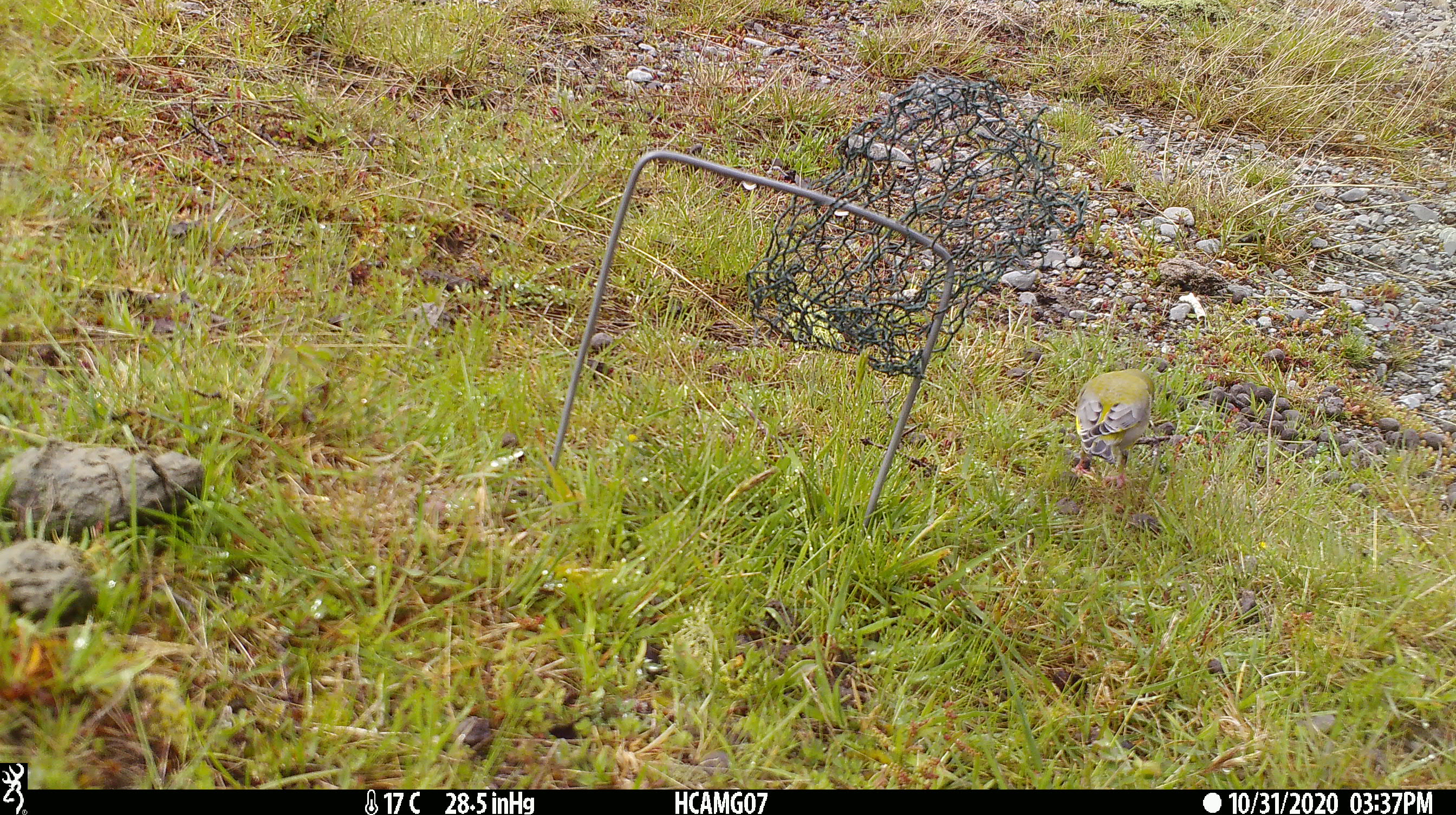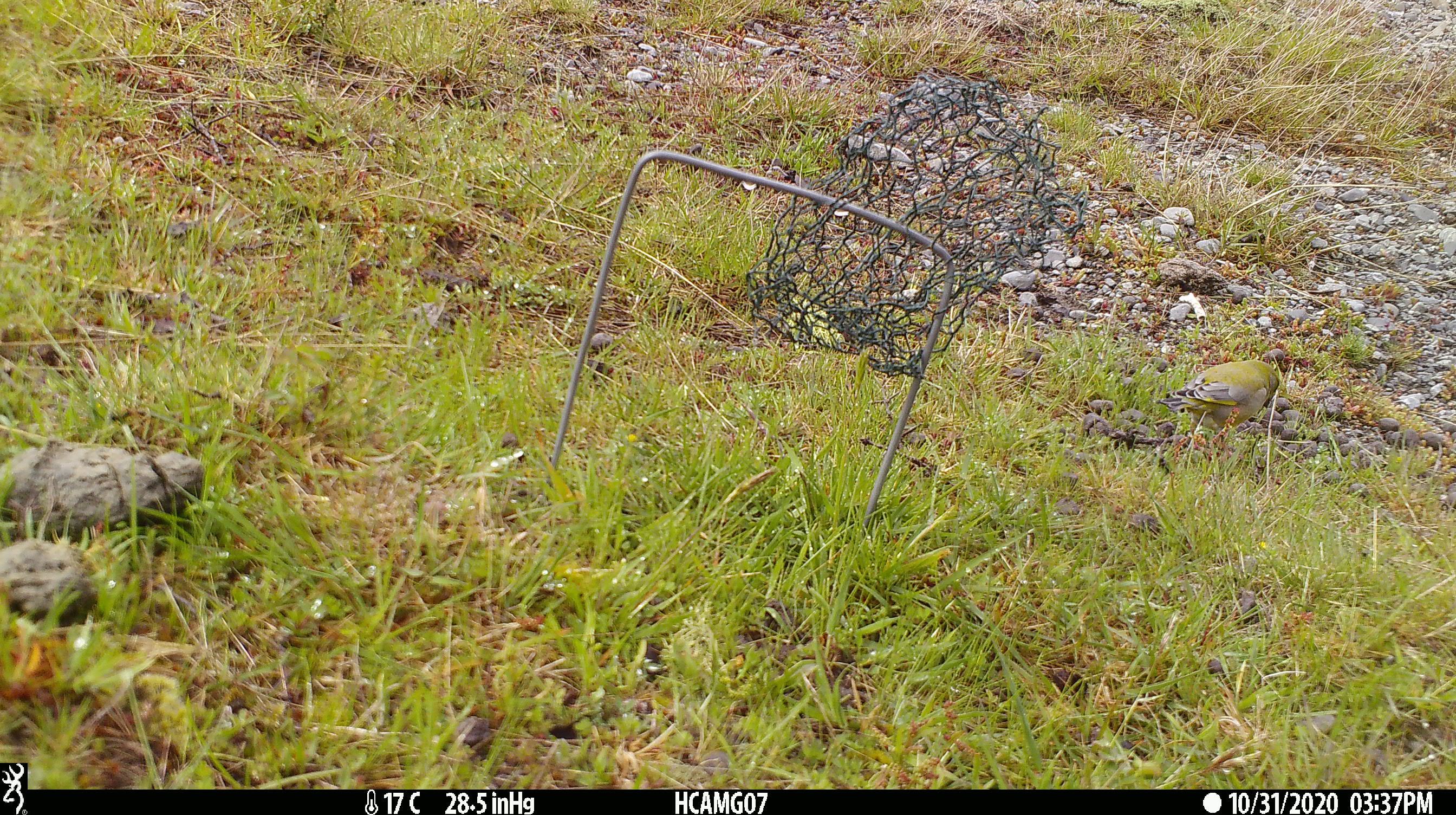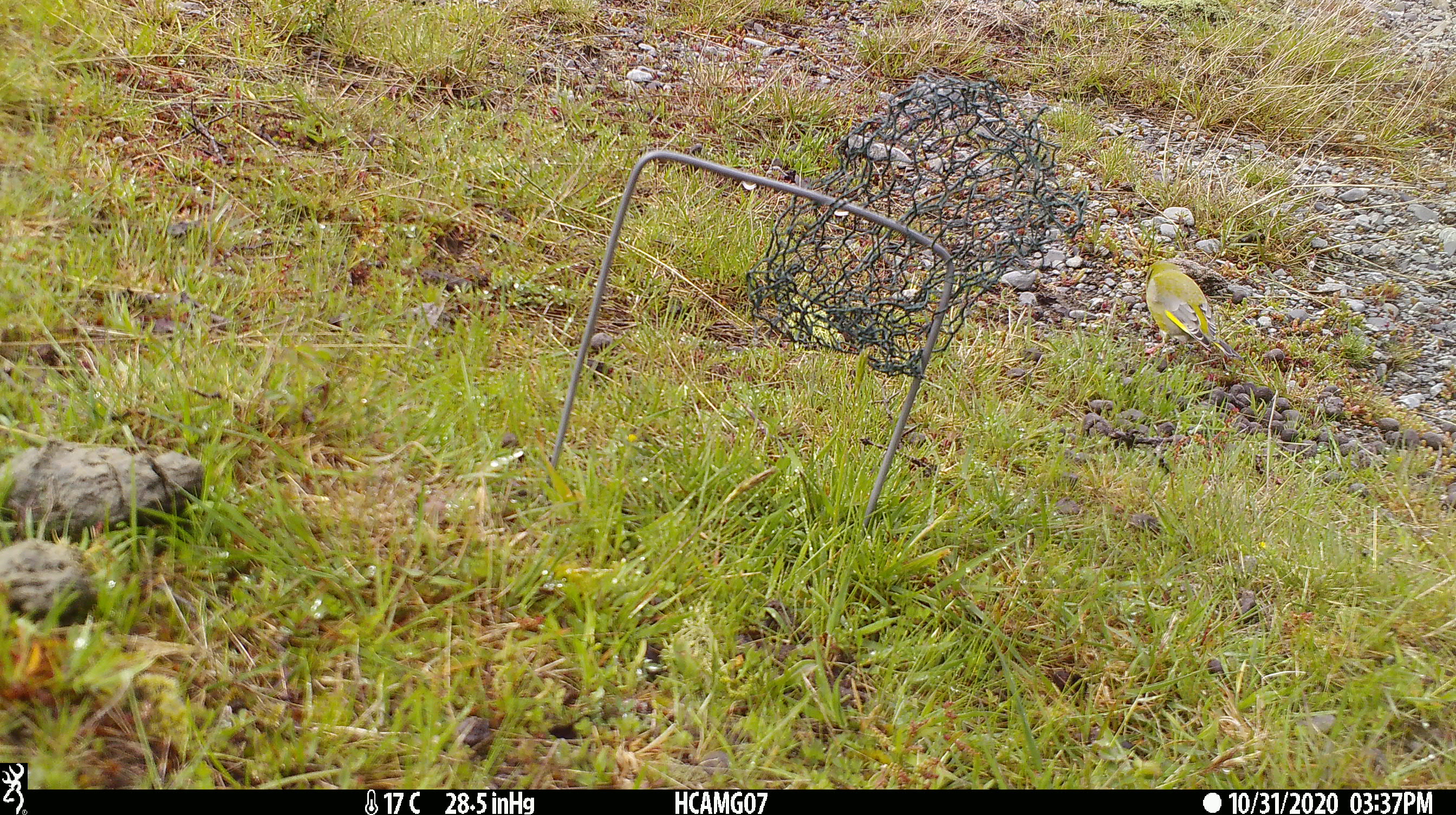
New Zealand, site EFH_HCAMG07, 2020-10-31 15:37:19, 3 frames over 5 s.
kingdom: Animalia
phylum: Chordata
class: Aves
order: Passeriformes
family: Fringillidae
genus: Chloris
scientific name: Chloris chloris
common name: greenfinch